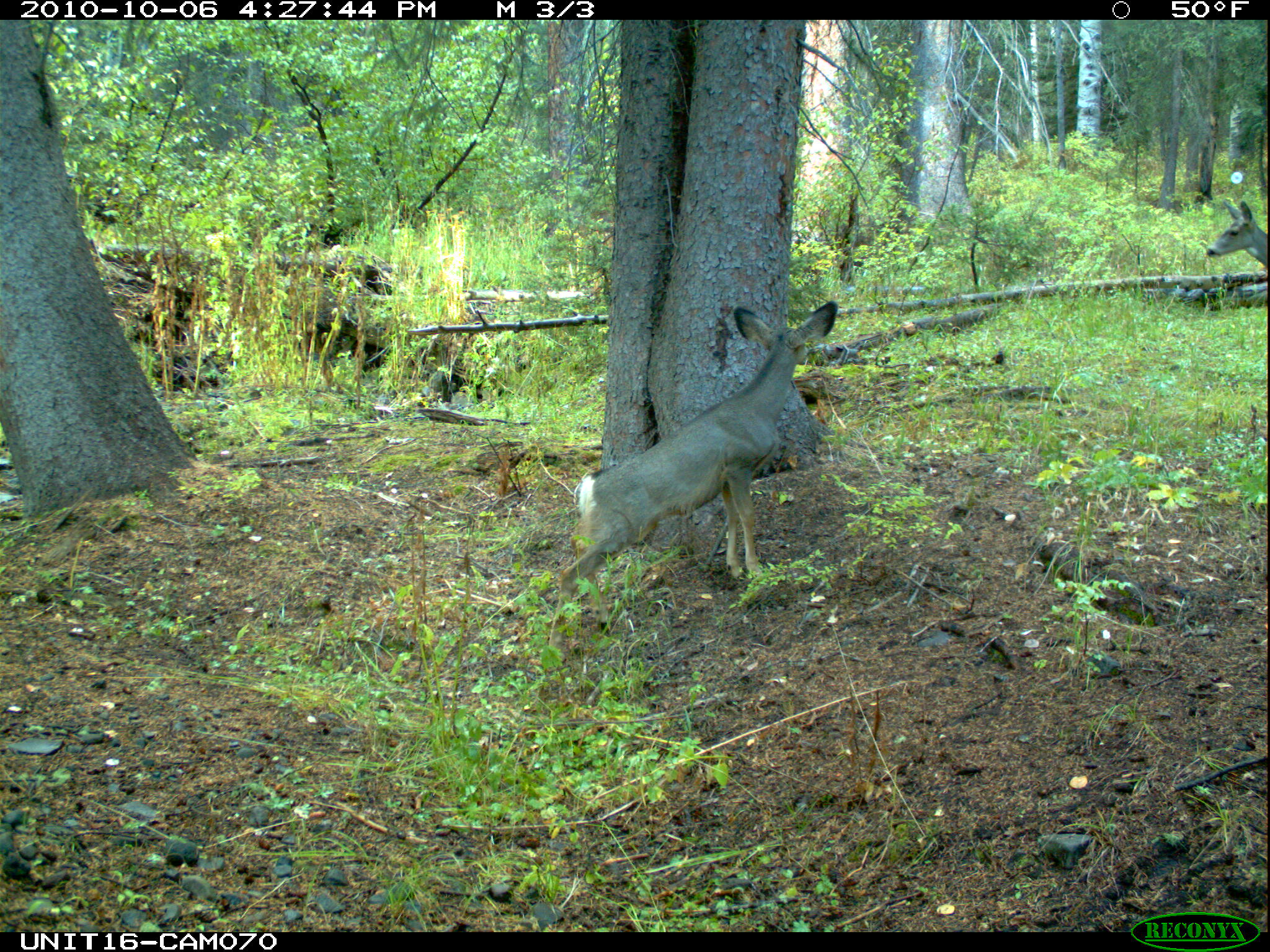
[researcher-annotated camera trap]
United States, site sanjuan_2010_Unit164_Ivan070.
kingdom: Animalia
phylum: Chordata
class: Mammalia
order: Artiodactyla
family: Cervidae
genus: Odocoileus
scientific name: Odocoileus hemionus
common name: mule deer